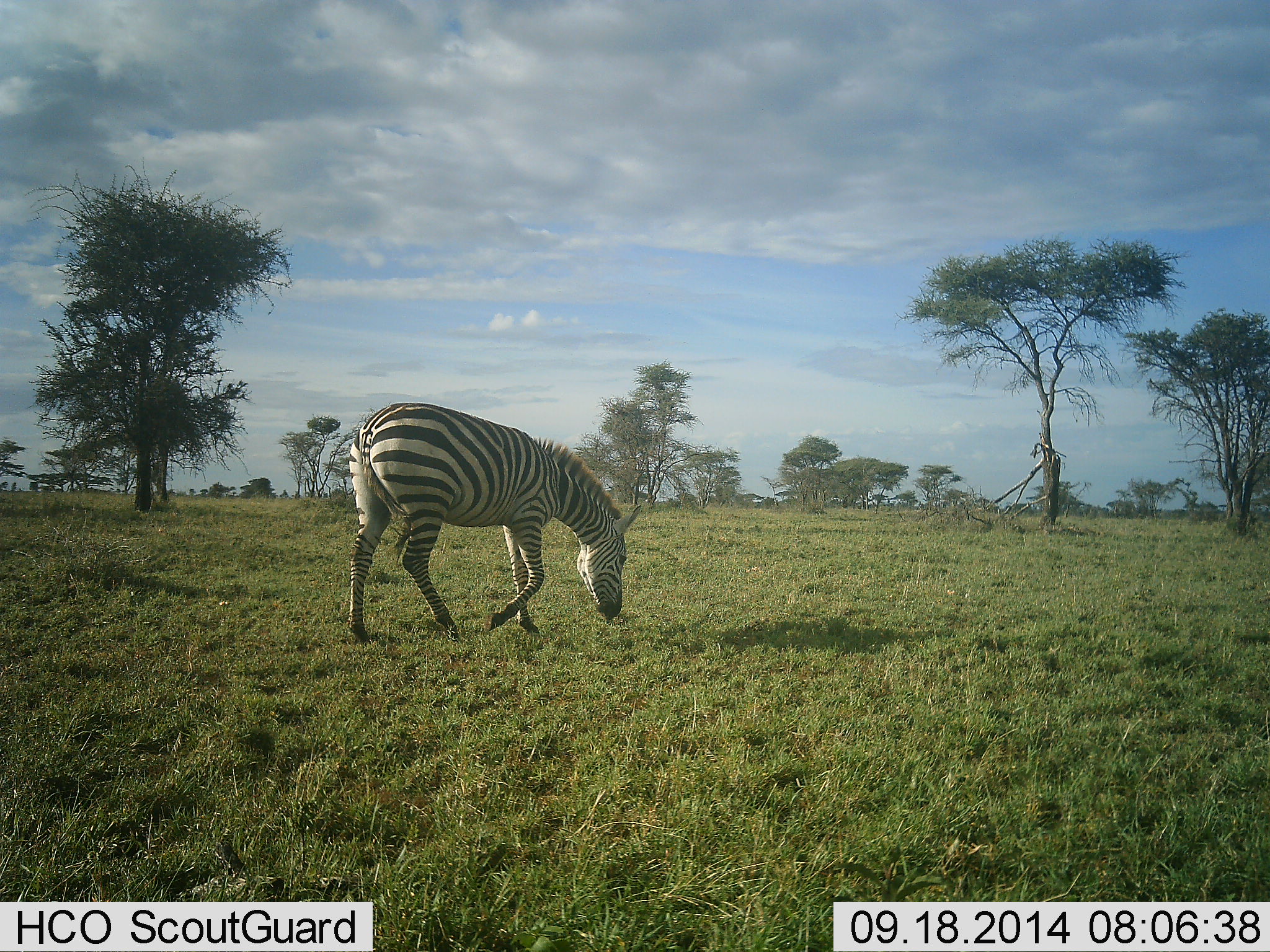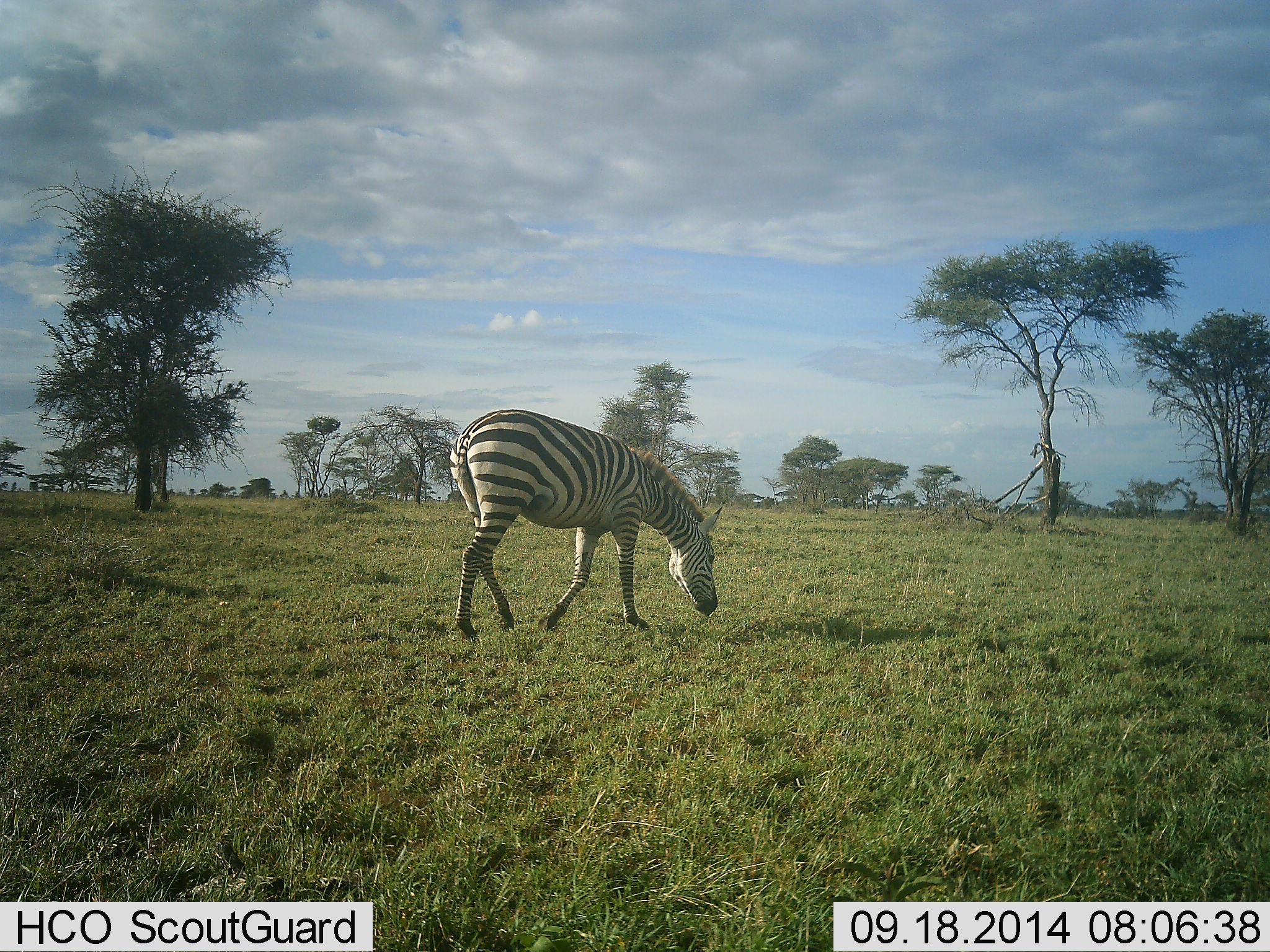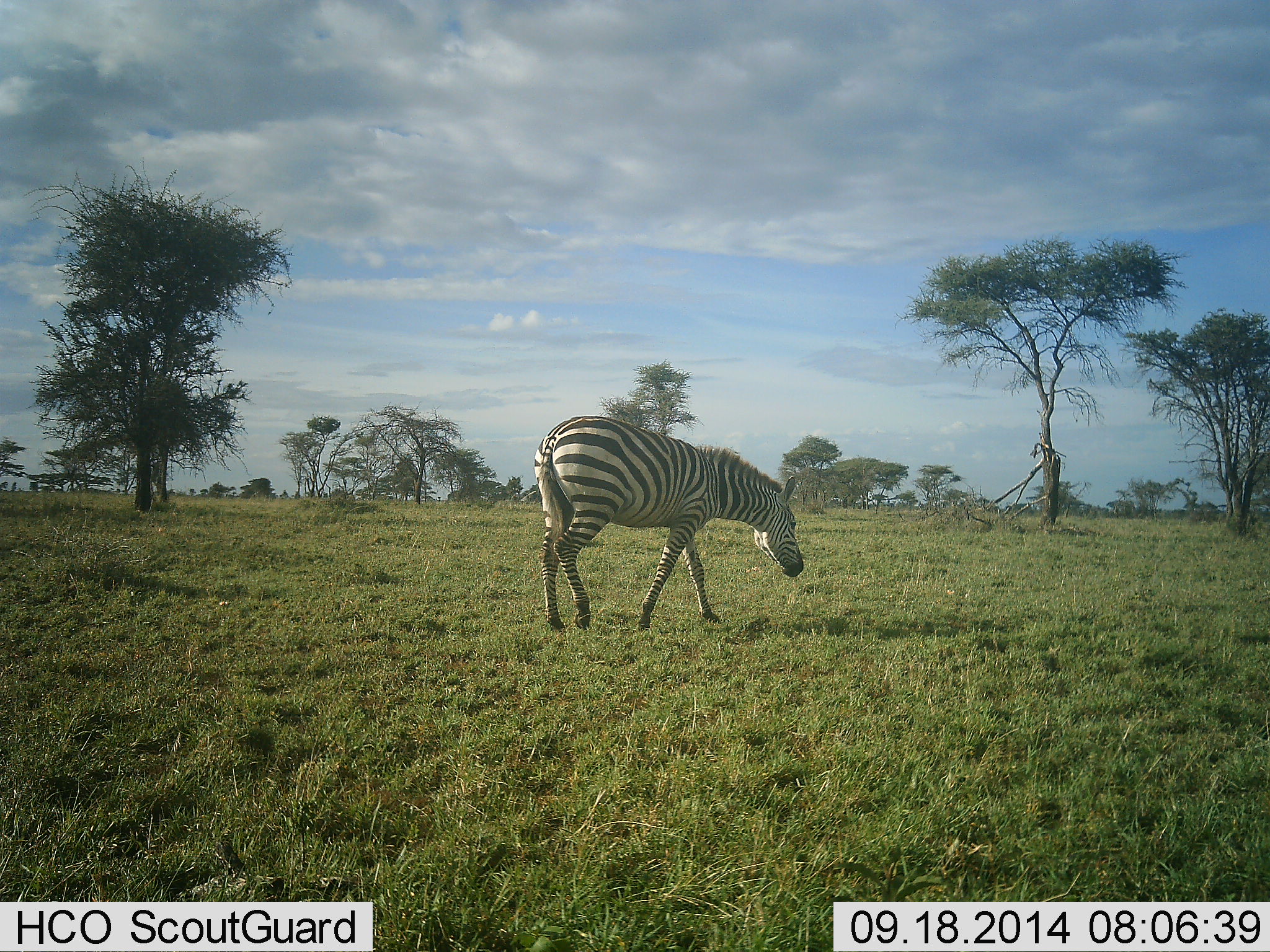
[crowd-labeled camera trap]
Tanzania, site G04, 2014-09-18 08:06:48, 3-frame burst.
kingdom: Animalia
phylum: Chordata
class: Mammalia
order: Perissodactyla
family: Equidae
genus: Equus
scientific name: Equus quagga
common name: plains zebra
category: zebra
Zebra (plains zebra) (Equus quagga), count 1. Behavior (volunteer vote fractions): standing 10%, resting 0%, moving 80%, interacting 0%. Young present (vote fraction): 0%. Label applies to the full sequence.